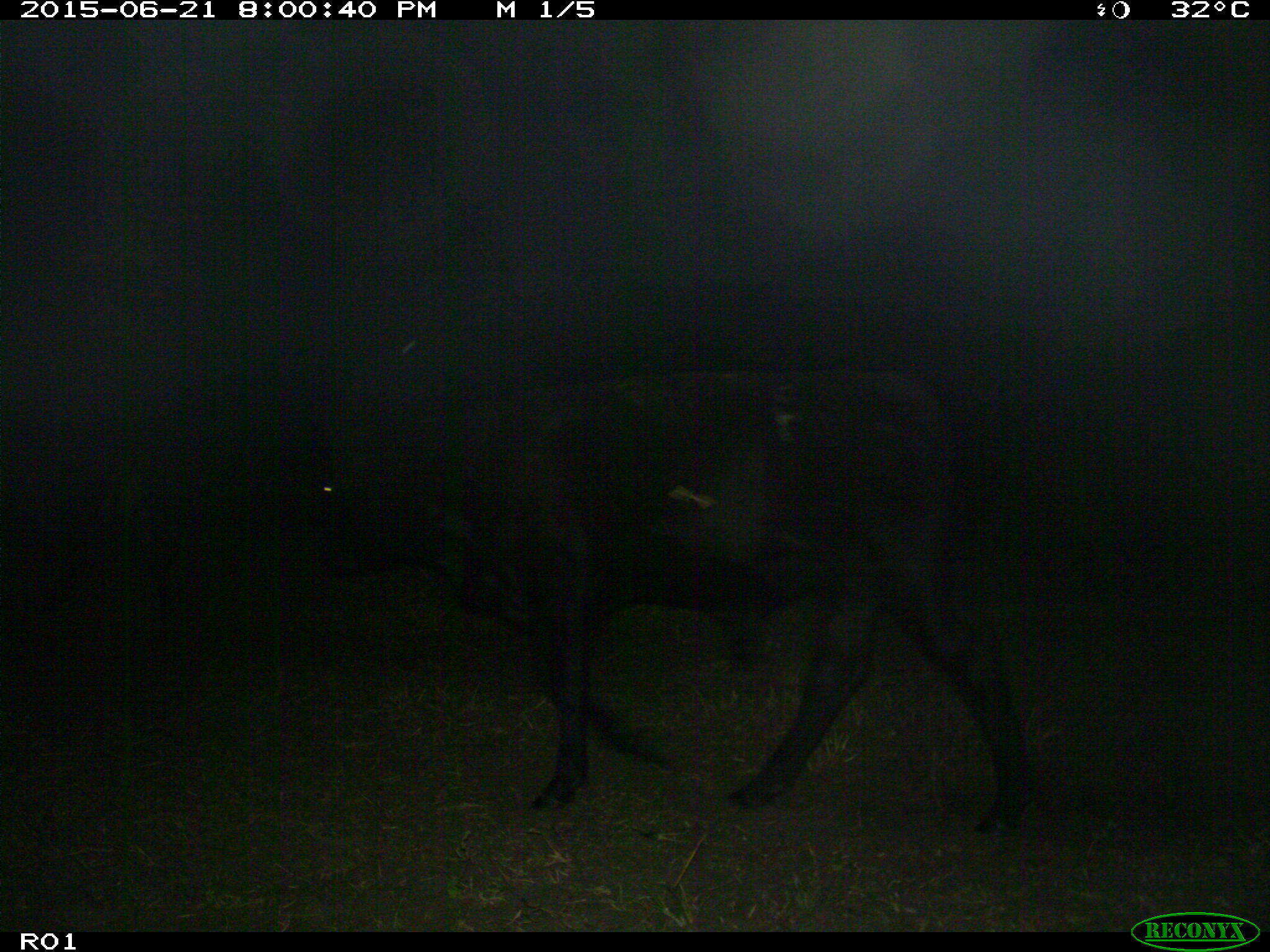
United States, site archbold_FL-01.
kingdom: Animalia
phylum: Chordata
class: Mammalia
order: Artiodactyla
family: Bovidae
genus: Bos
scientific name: Bos taurus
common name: domestic cow